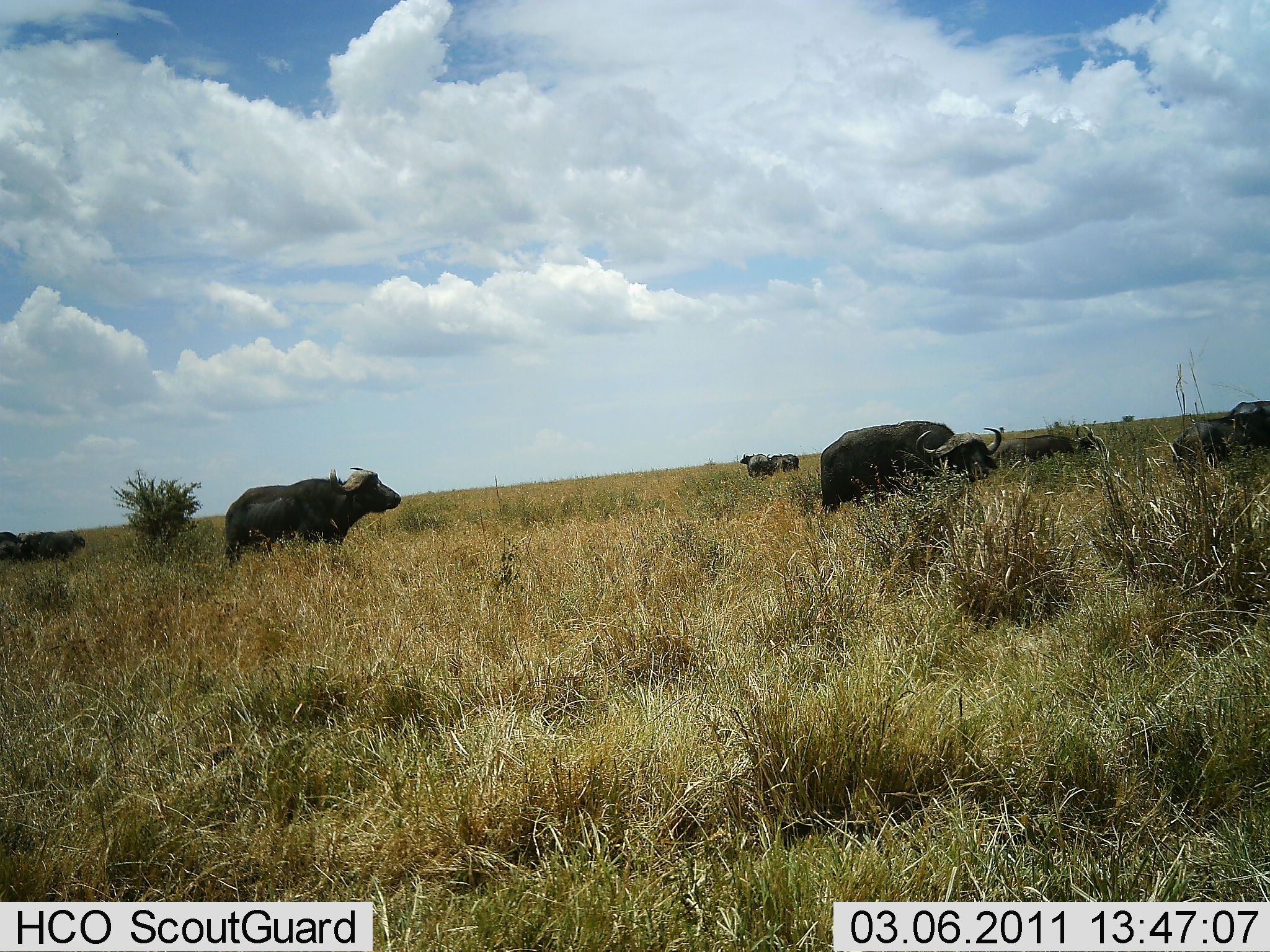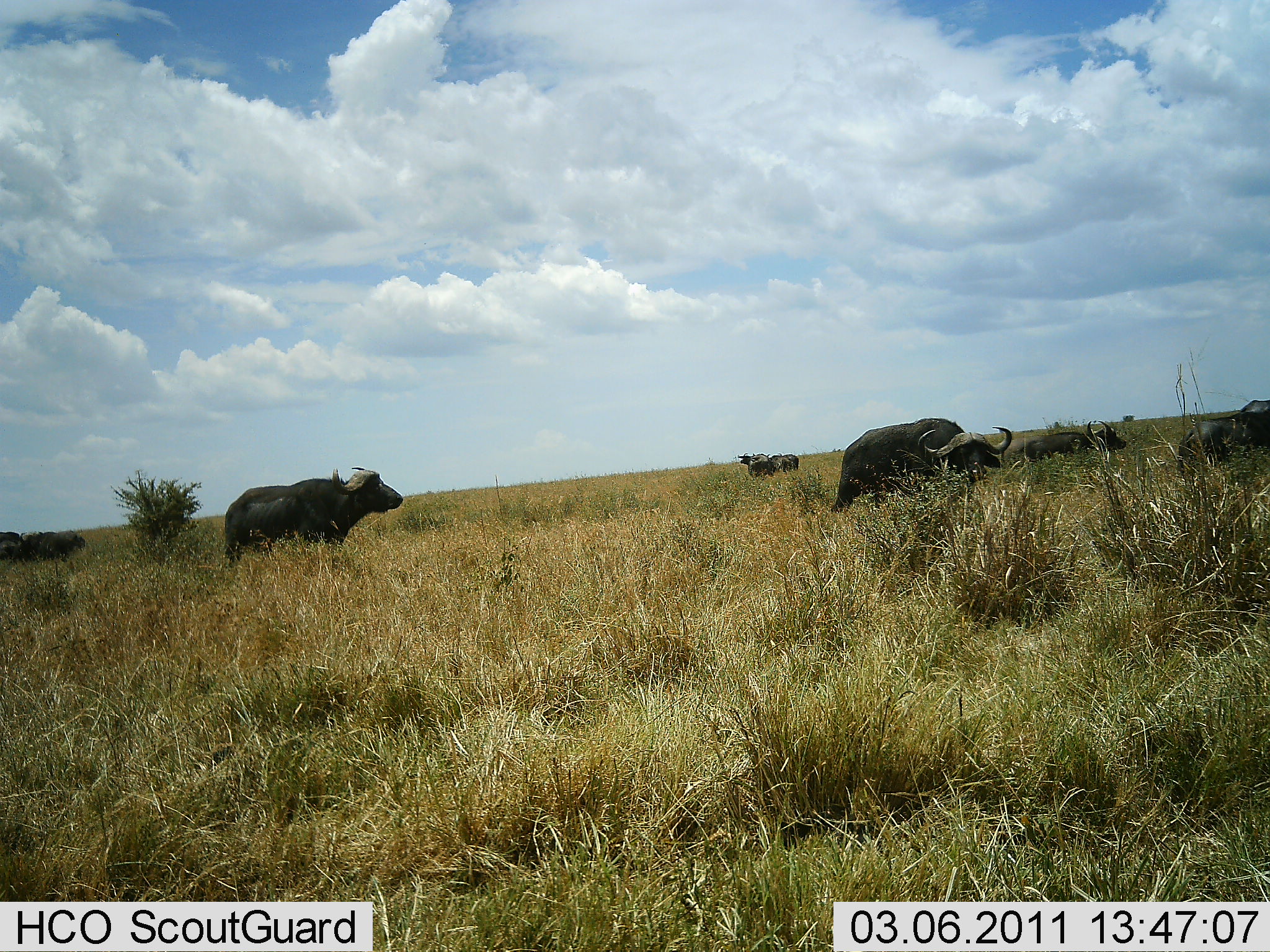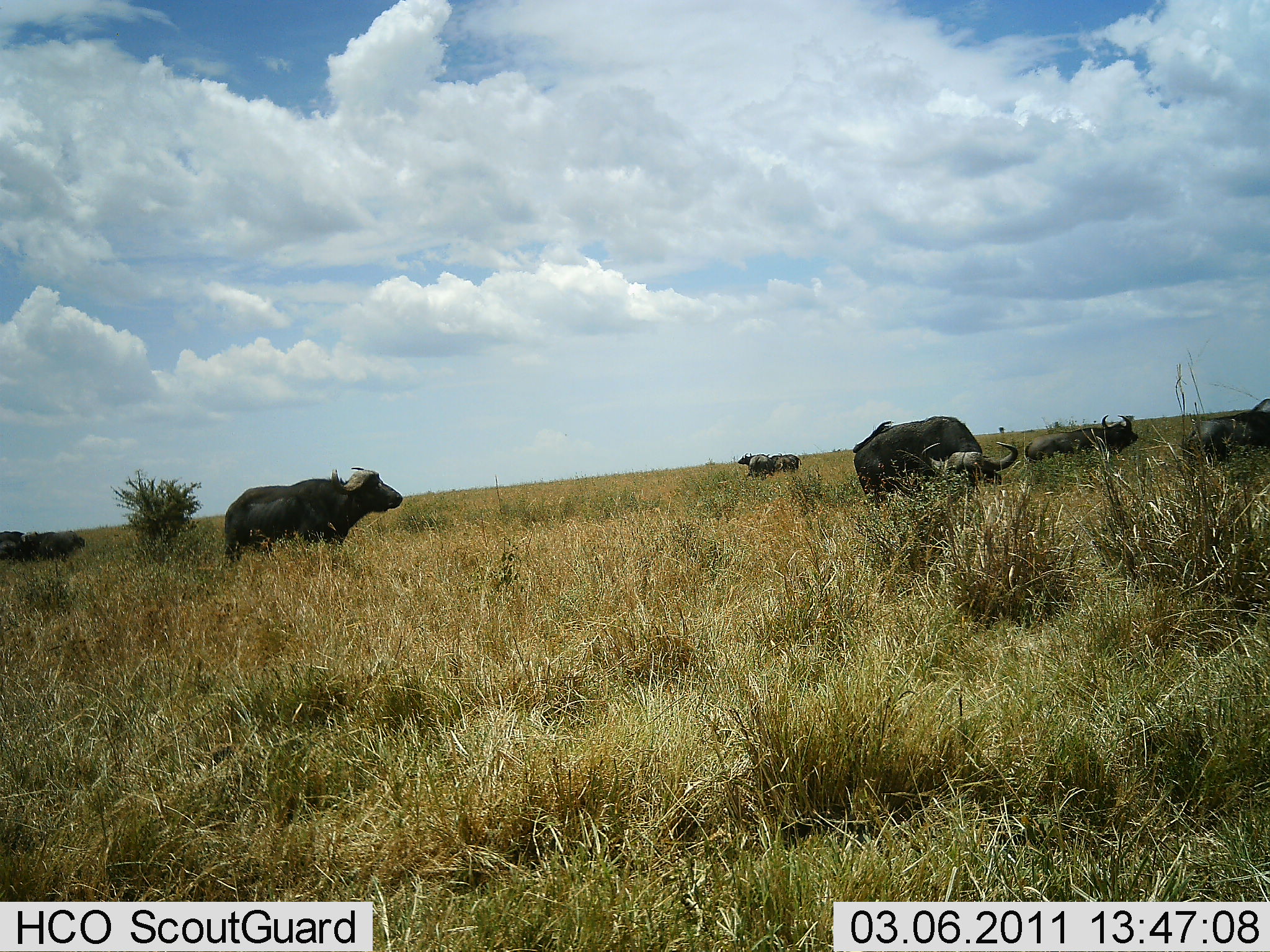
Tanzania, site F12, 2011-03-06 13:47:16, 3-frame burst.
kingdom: Animalia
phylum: Chordata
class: Mammalia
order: Artiodactyla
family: Bovidae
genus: Syncerus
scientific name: Syncerus caffer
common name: cape buffalo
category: buffalo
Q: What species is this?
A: Buffalo (cape buffalo) (Syncerus caffer).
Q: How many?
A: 6.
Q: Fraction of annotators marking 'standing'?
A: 100%.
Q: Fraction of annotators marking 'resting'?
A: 0%.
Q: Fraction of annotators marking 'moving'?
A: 36%.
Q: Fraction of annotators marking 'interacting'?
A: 0%.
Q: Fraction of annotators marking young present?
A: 0%.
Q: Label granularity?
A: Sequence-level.